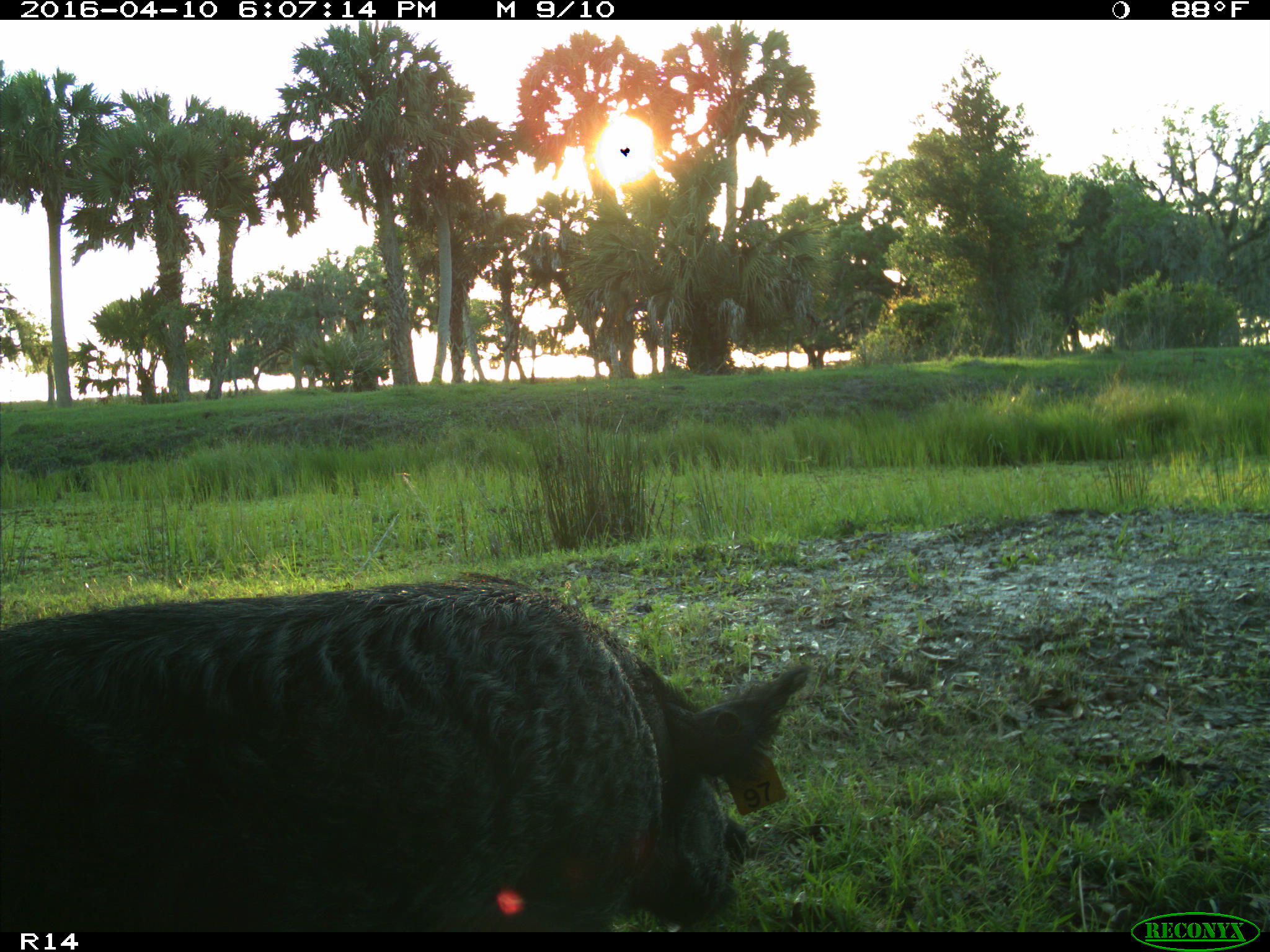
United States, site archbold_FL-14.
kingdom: Animalia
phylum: Chordata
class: Mammalia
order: Artiodactyla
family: Suidae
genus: Sus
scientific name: Sus scrofa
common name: wild boar